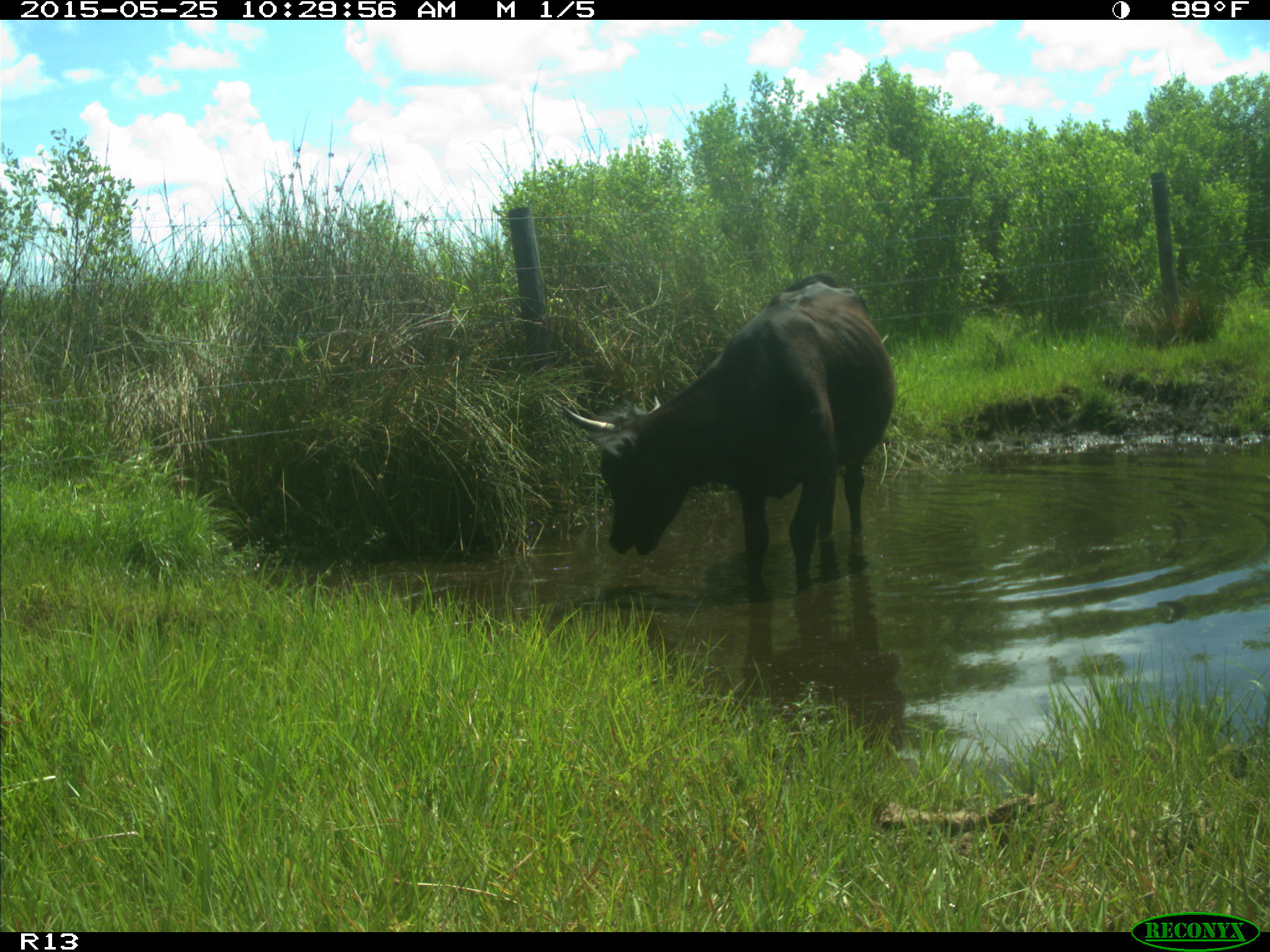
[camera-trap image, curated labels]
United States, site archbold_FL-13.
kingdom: Animalia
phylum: Chordata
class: Mammalia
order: Artiodactyla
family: Bovidae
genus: Bos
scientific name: Bos taurus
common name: domestic cow